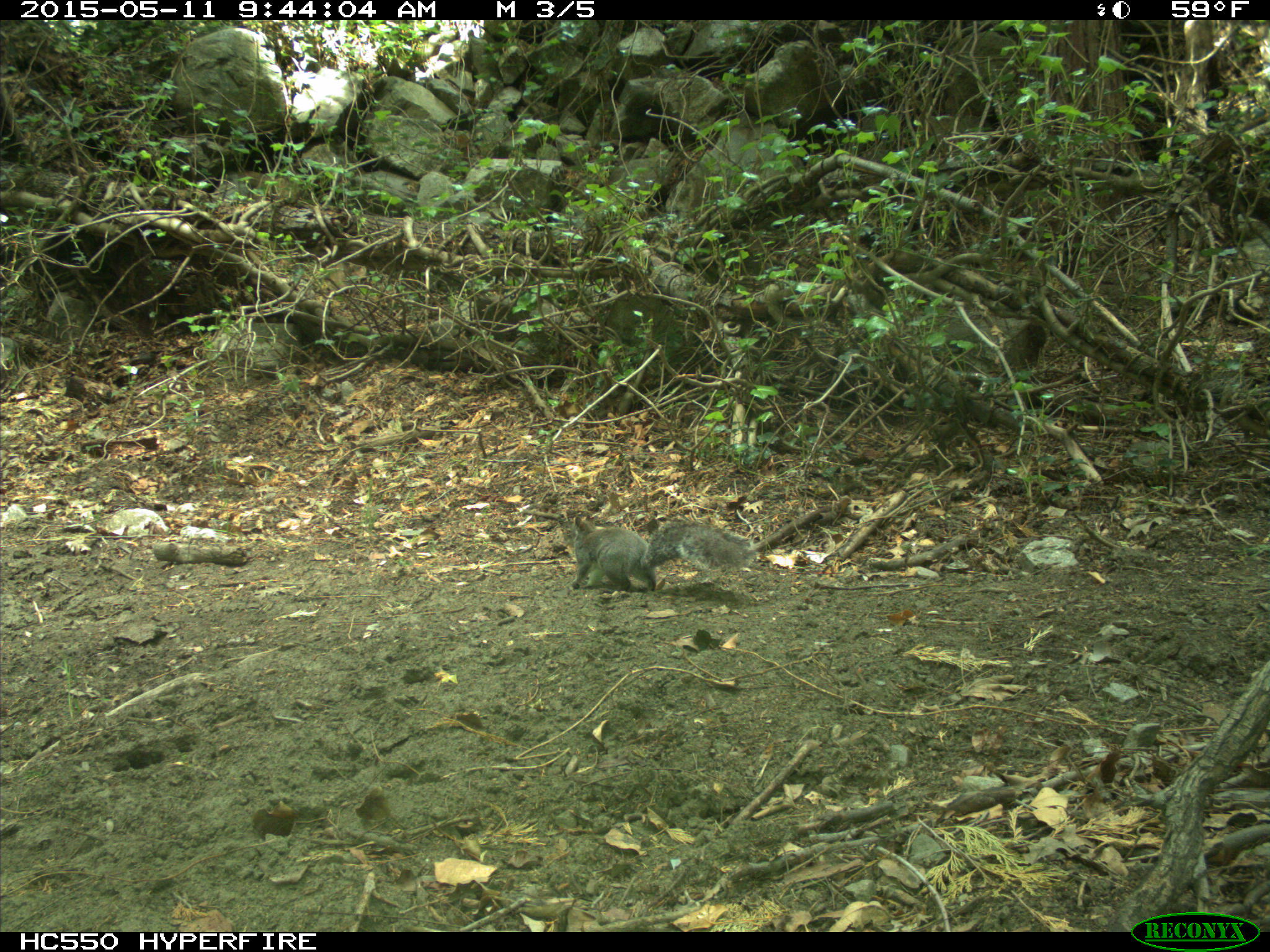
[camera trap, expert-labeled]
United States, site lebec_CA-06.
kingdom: Animalia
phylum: Chordata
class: Mammalia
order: Rodentia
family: Sciuridae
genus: Sciurus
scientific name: Sciurus carolinensis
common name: eastern gray squirrel